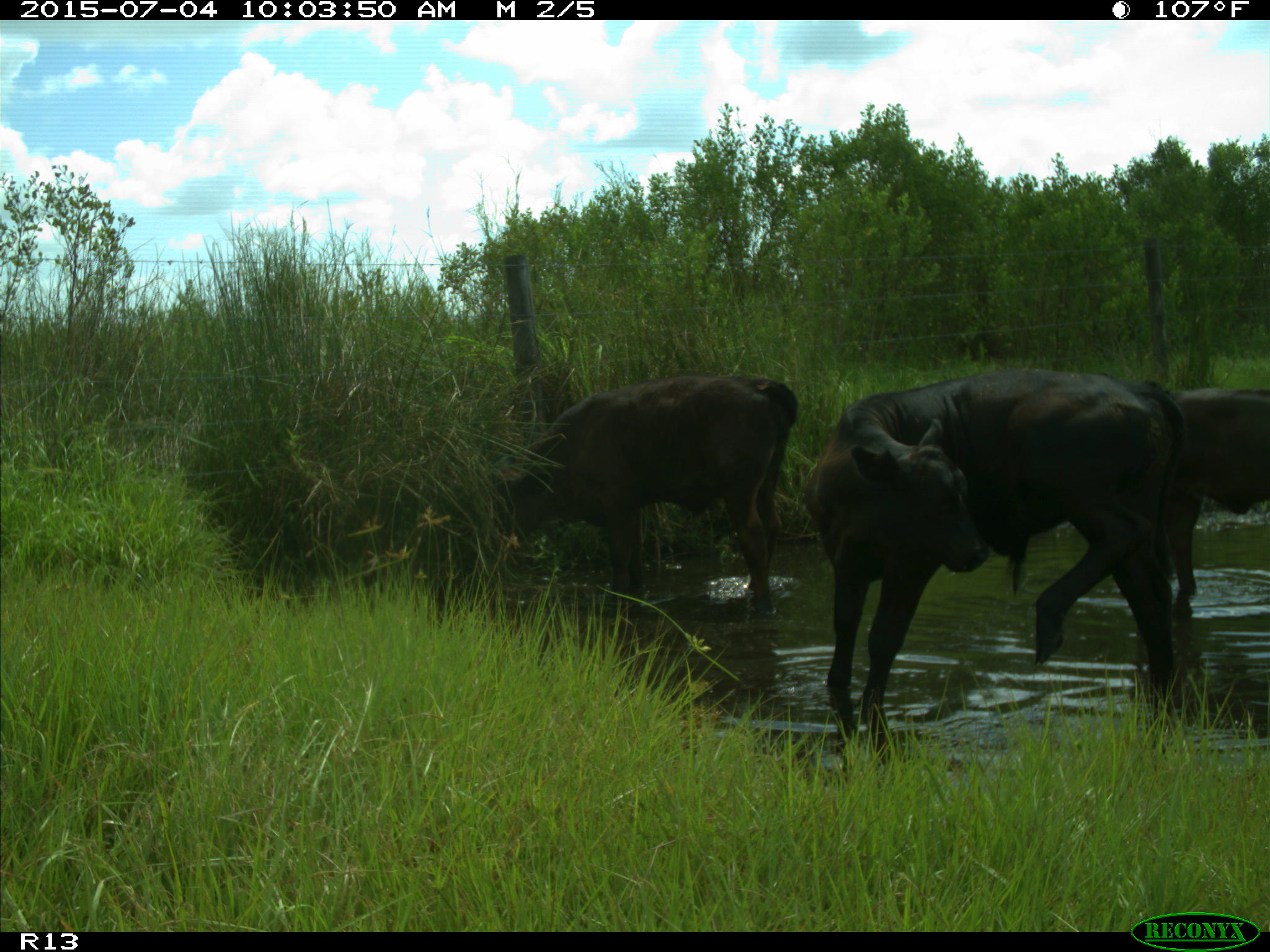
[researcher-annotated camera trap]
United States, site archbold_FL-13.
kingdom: Animalia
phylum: Chordata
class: Mammalia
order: Artiodactyla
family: Bovidae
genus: Bos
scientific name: Bos taurus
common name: domestic cow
Bos taurus (domestic cow).